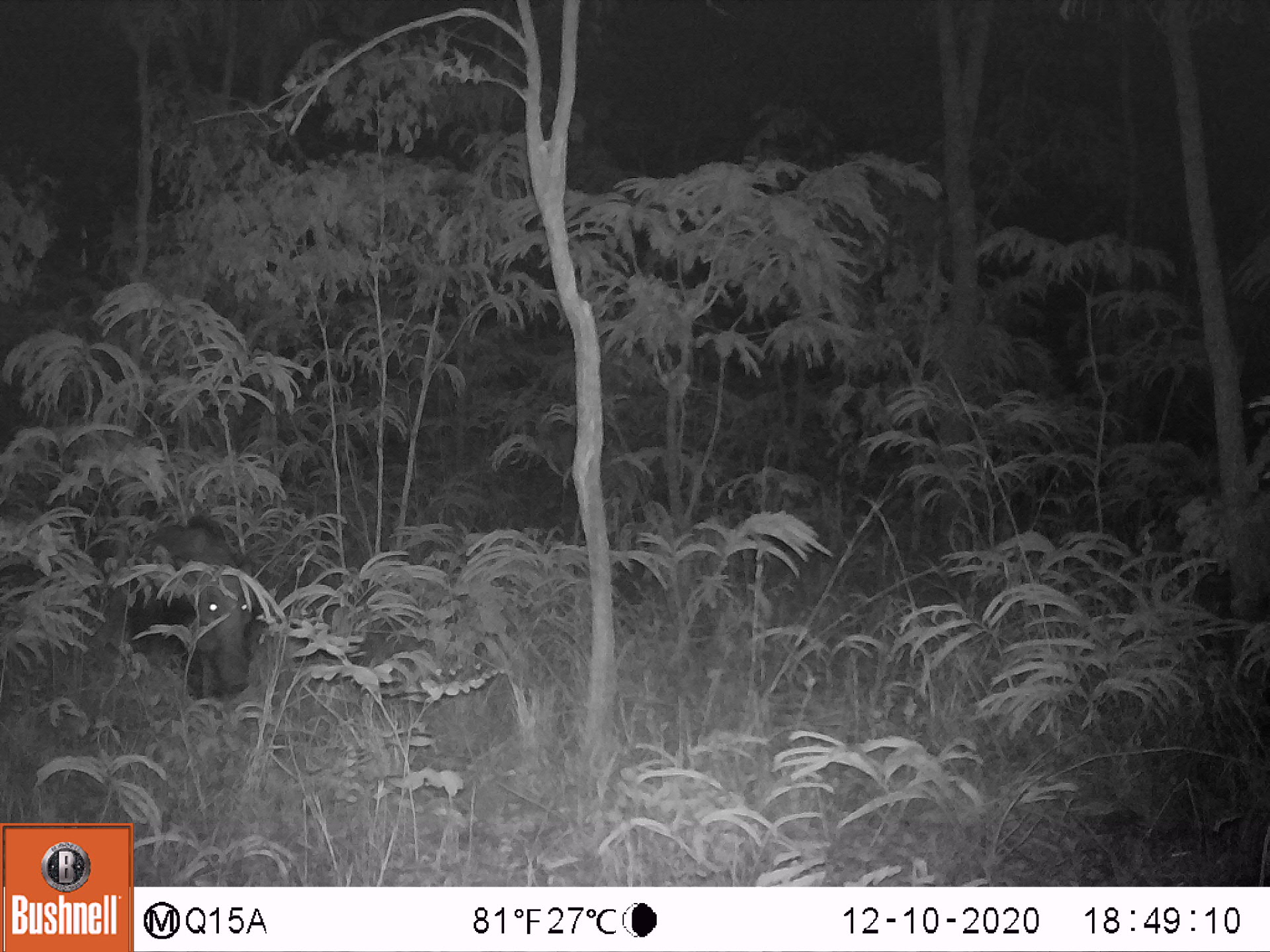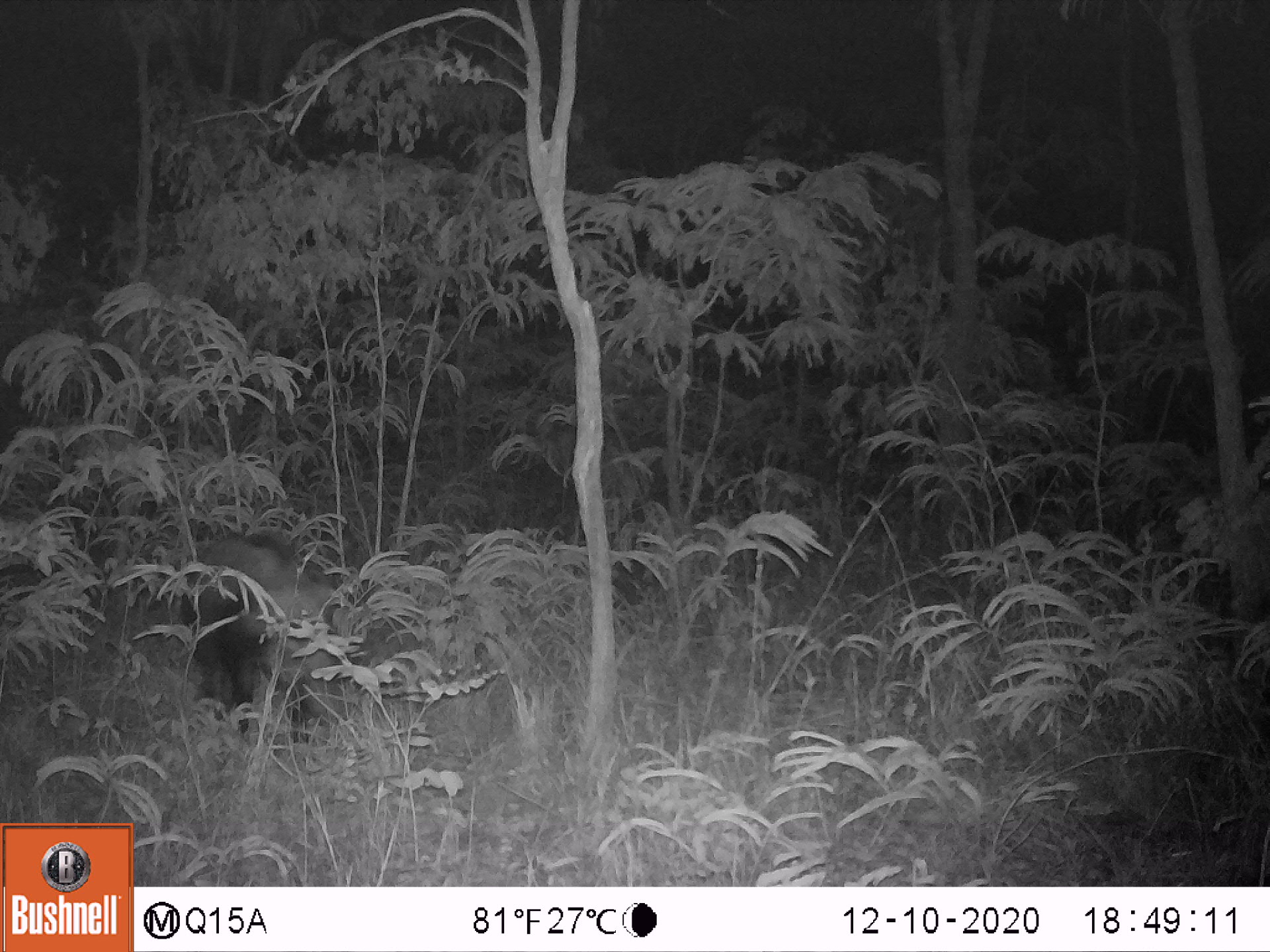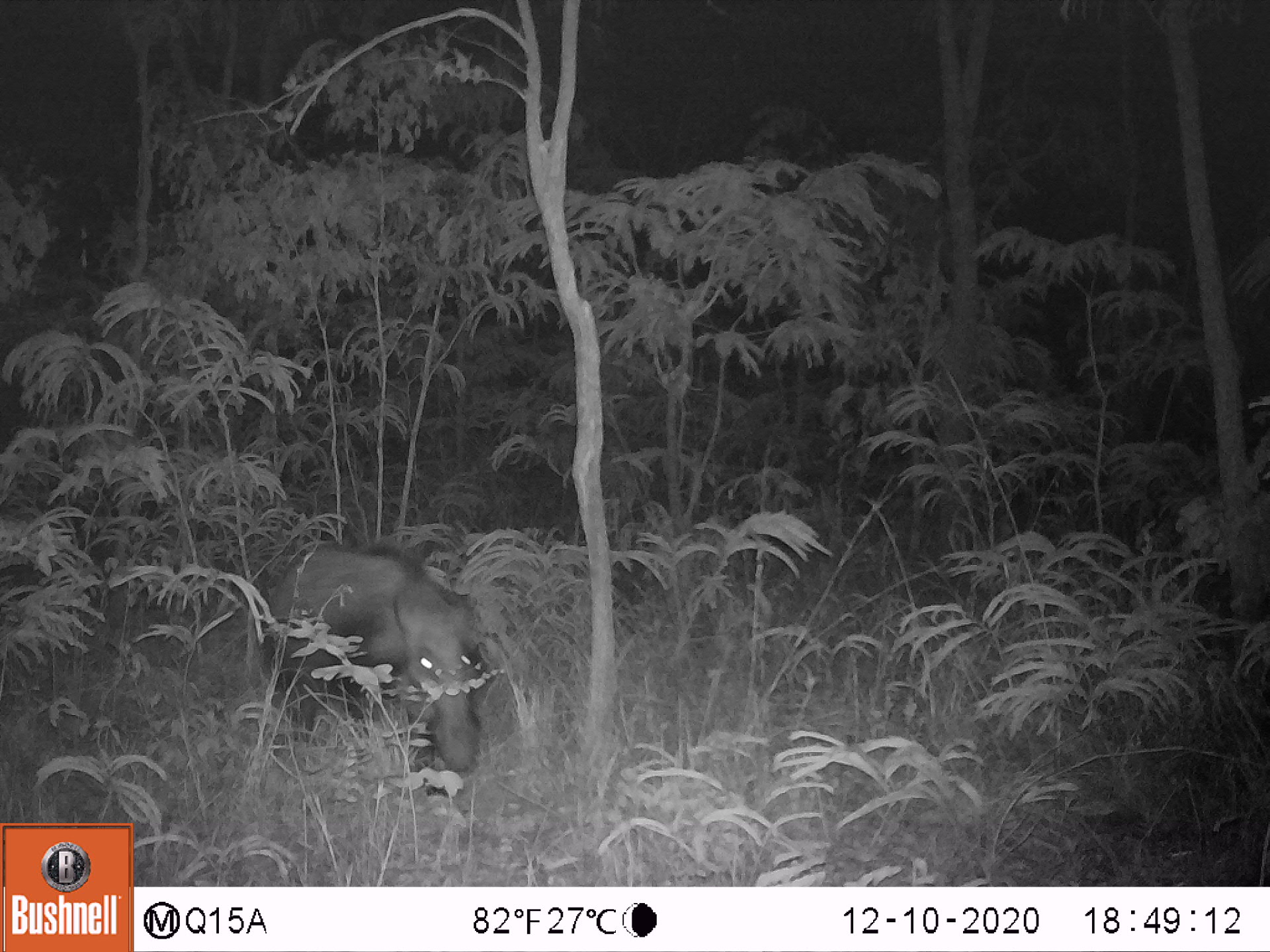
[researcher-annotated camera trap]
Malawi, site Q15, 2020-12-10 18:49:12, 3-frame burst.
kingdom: Animalia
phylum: Chordata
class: Mammalia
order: Artiodactyla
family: Suidae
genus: Potamochoerus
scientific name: Potamochoerus larvatus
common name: bushpig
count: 1